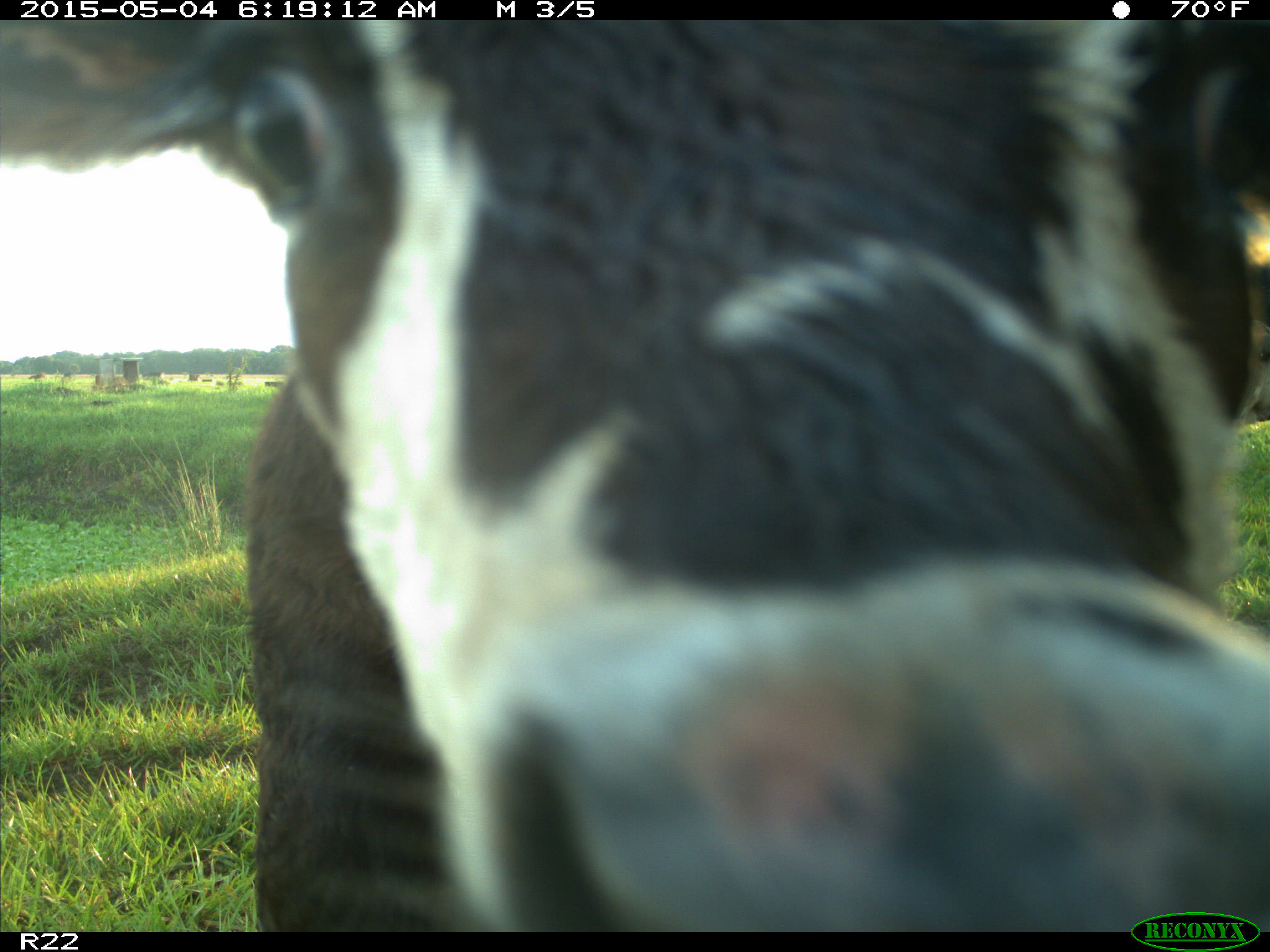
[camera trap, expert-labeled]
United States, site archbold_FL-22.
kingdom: Animalia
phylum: Chordata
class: Mammalia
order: Artiodactyla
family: Bovidae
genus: Bos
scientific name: Bos taurus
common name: domestic cow